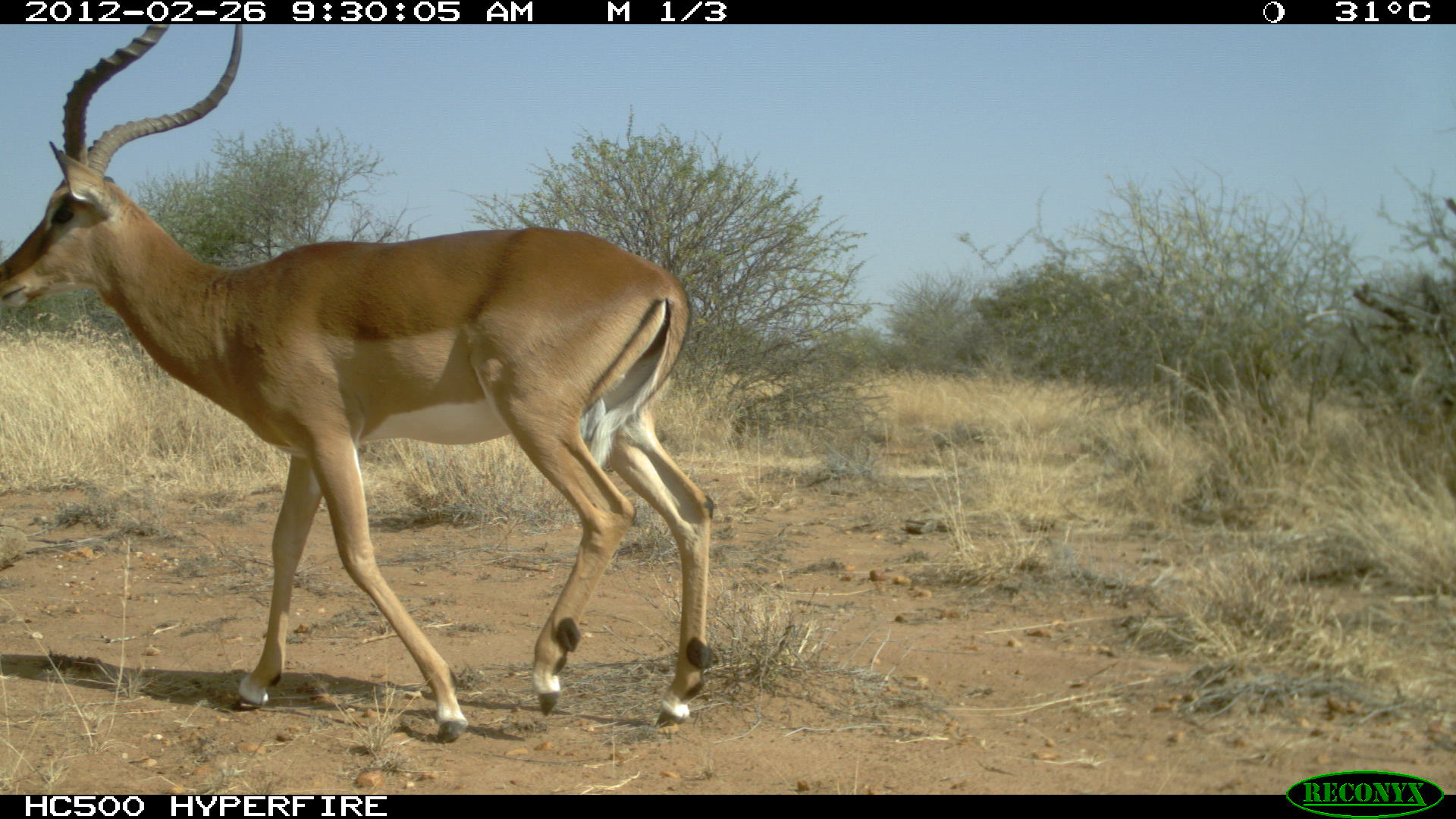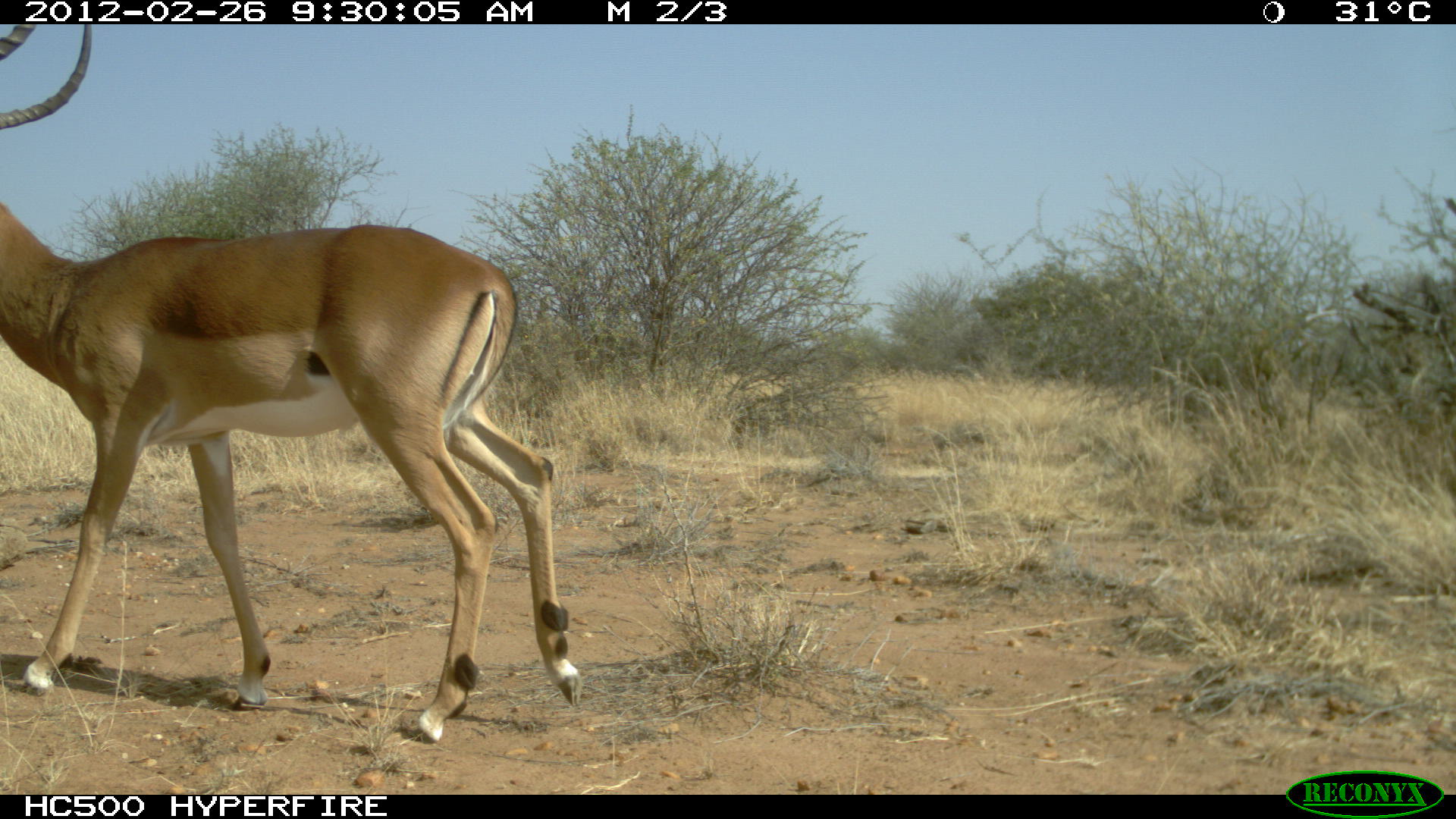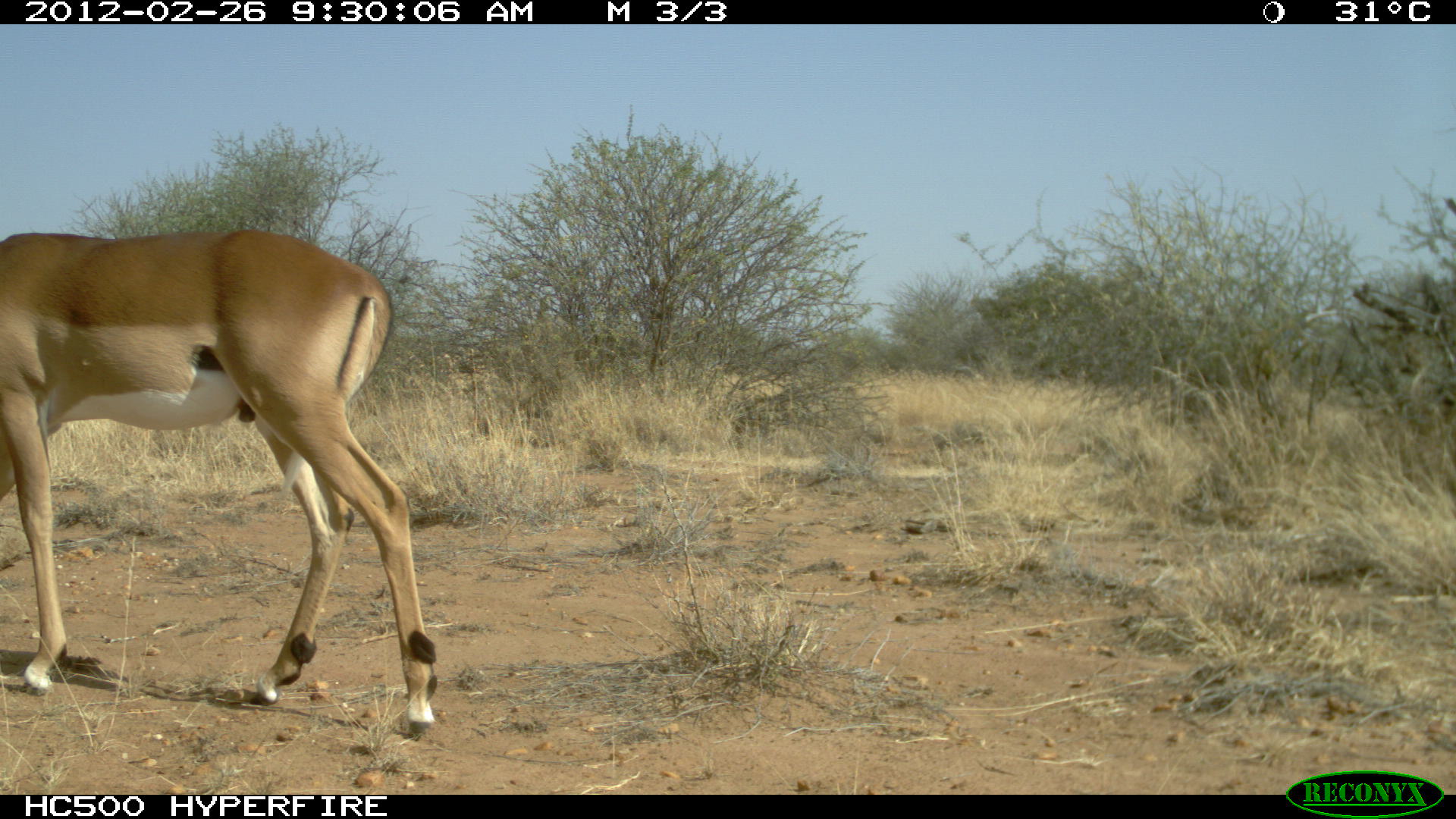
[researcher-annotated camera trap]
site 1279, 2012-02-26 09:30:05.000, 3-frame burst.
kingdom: Animalia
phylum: Chordata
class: Mammalia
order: Artiodactyla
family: Bovidae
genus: Aepyceros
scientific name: Aepyceros melampus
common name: impala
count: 1